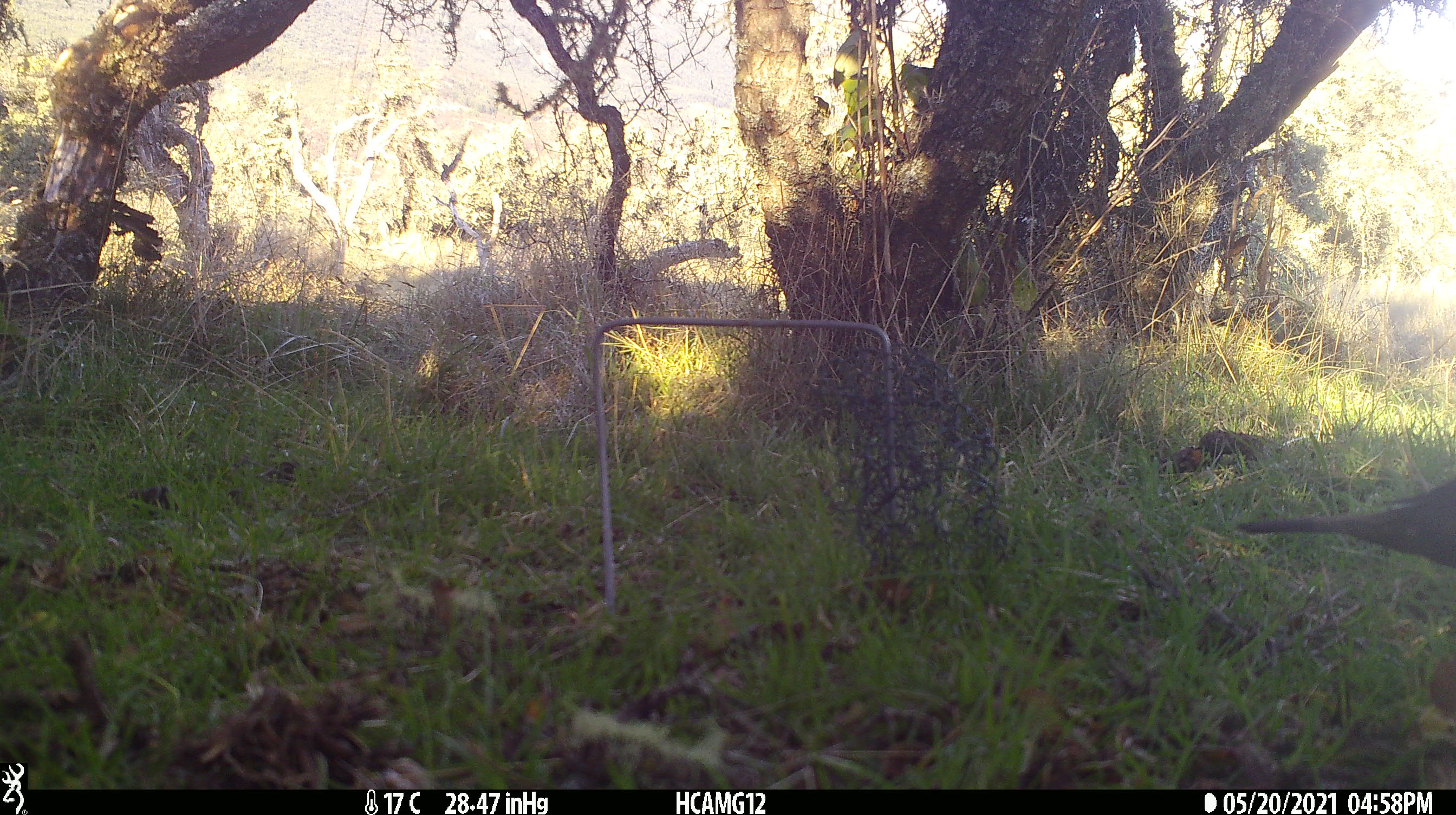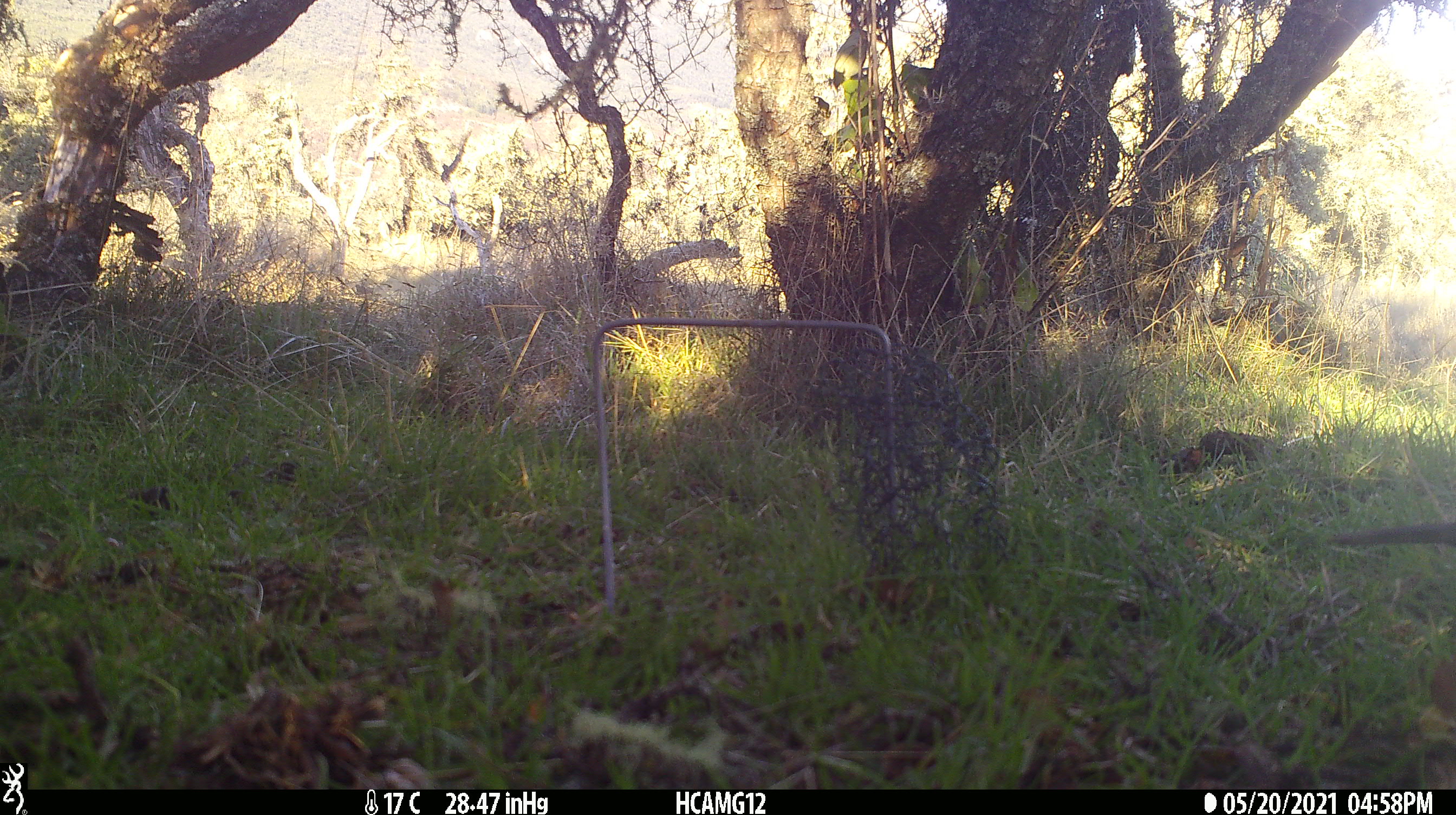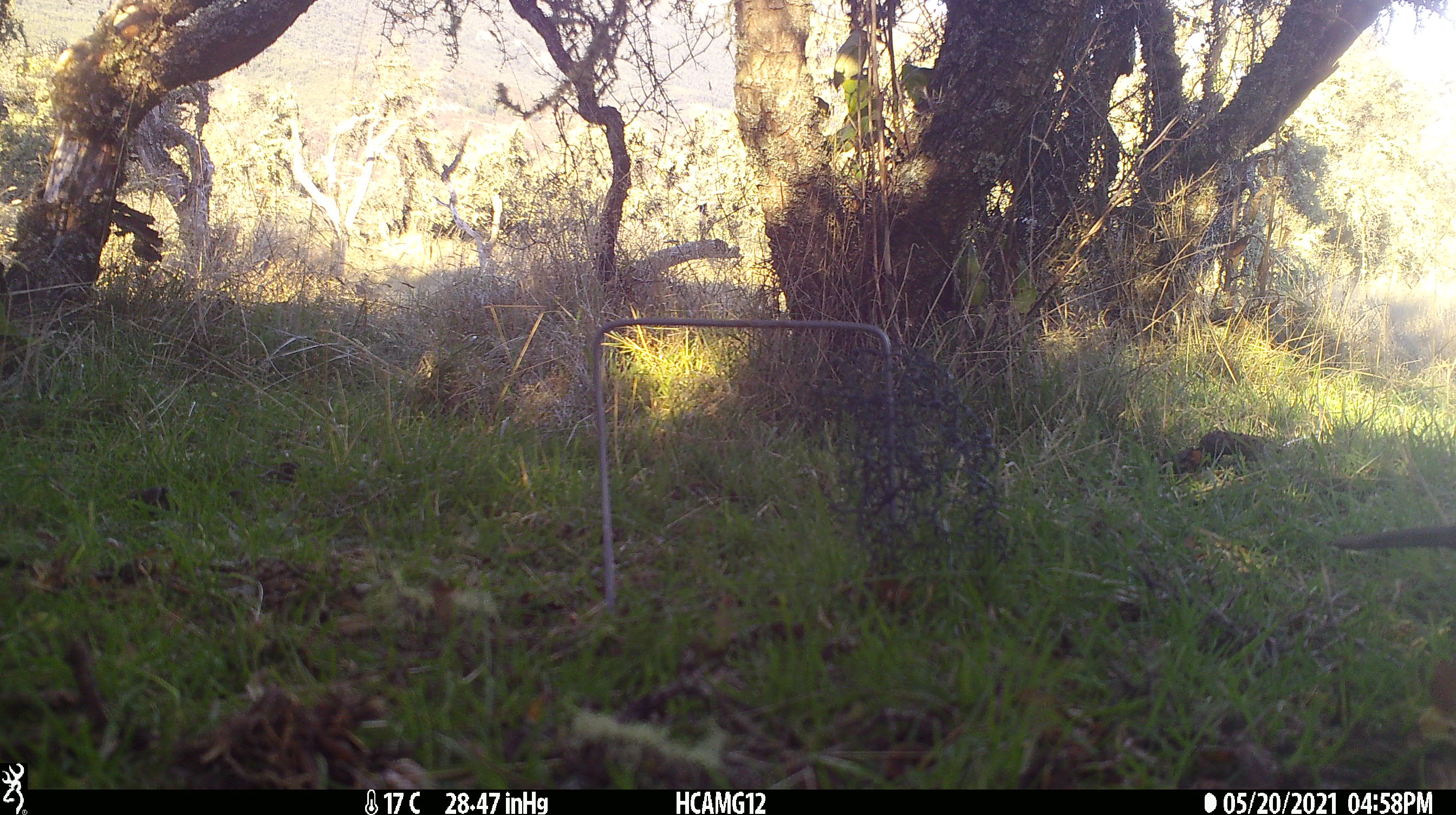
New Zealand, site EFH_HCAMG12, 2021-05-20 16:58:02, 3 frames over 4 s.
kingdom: Animalia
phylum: Chordata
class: Aves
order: Passeriformes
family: Turdidae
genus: Turdus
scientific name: Turdus merula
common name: eurasian blackbird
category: blackbird